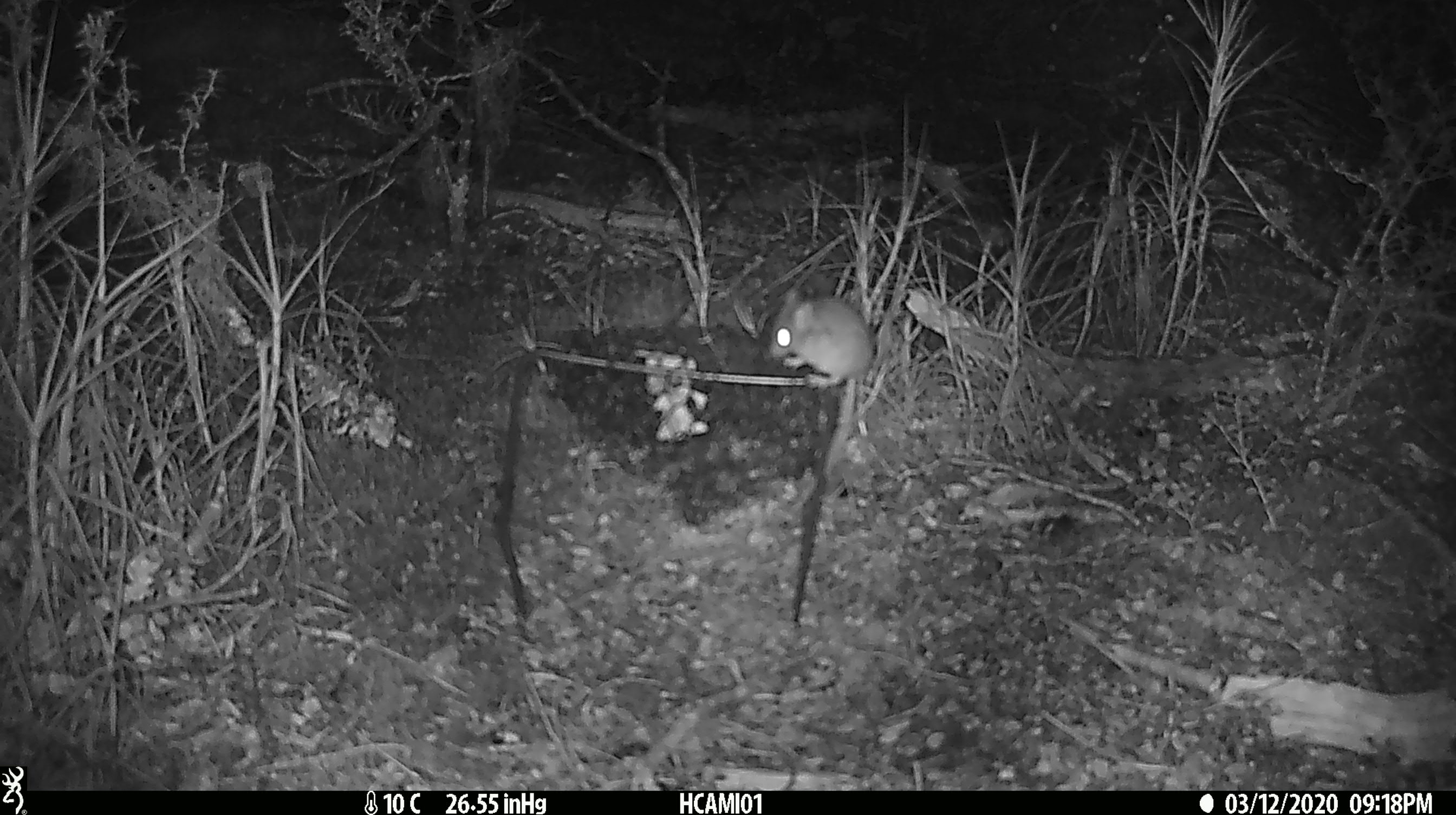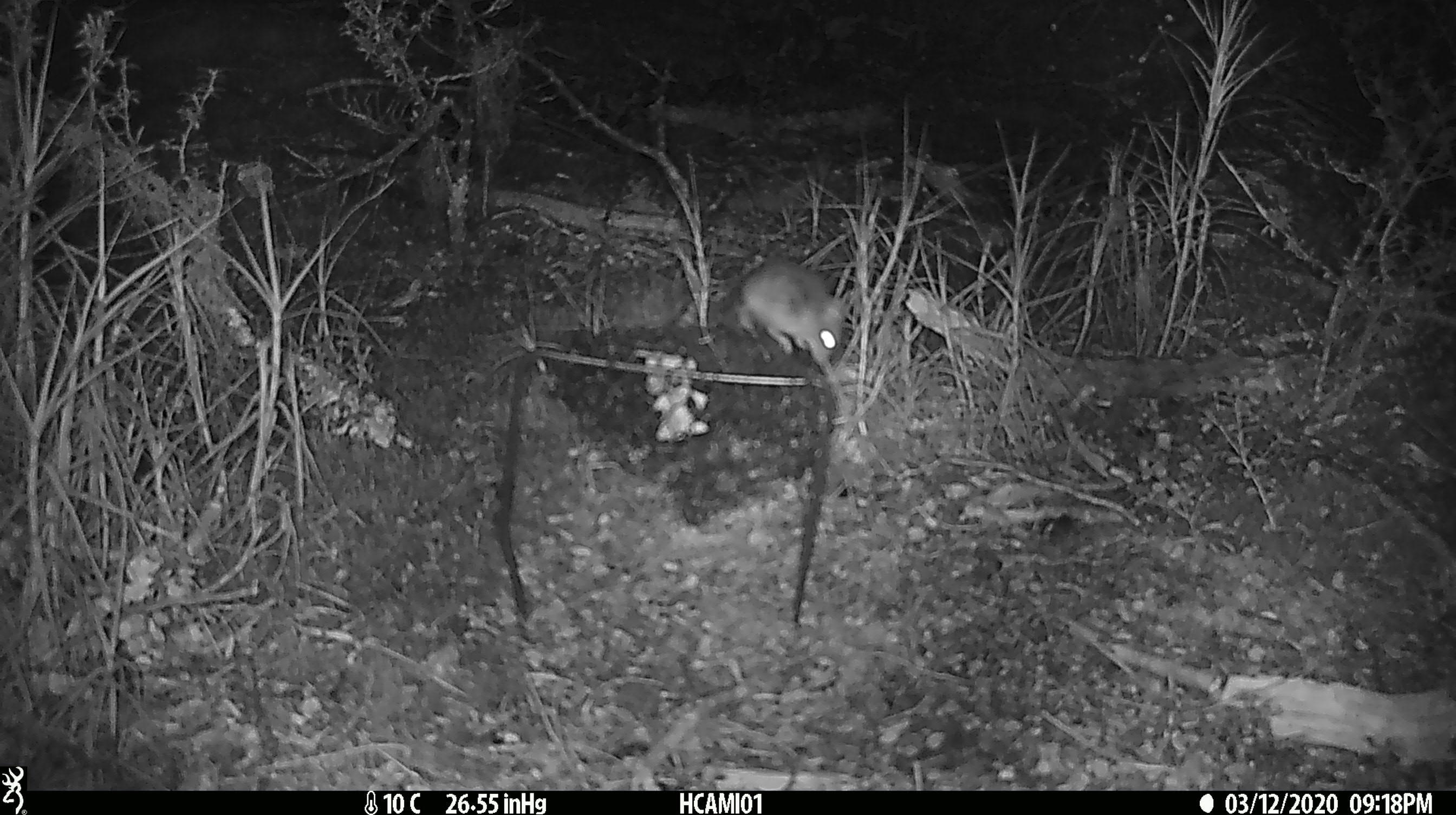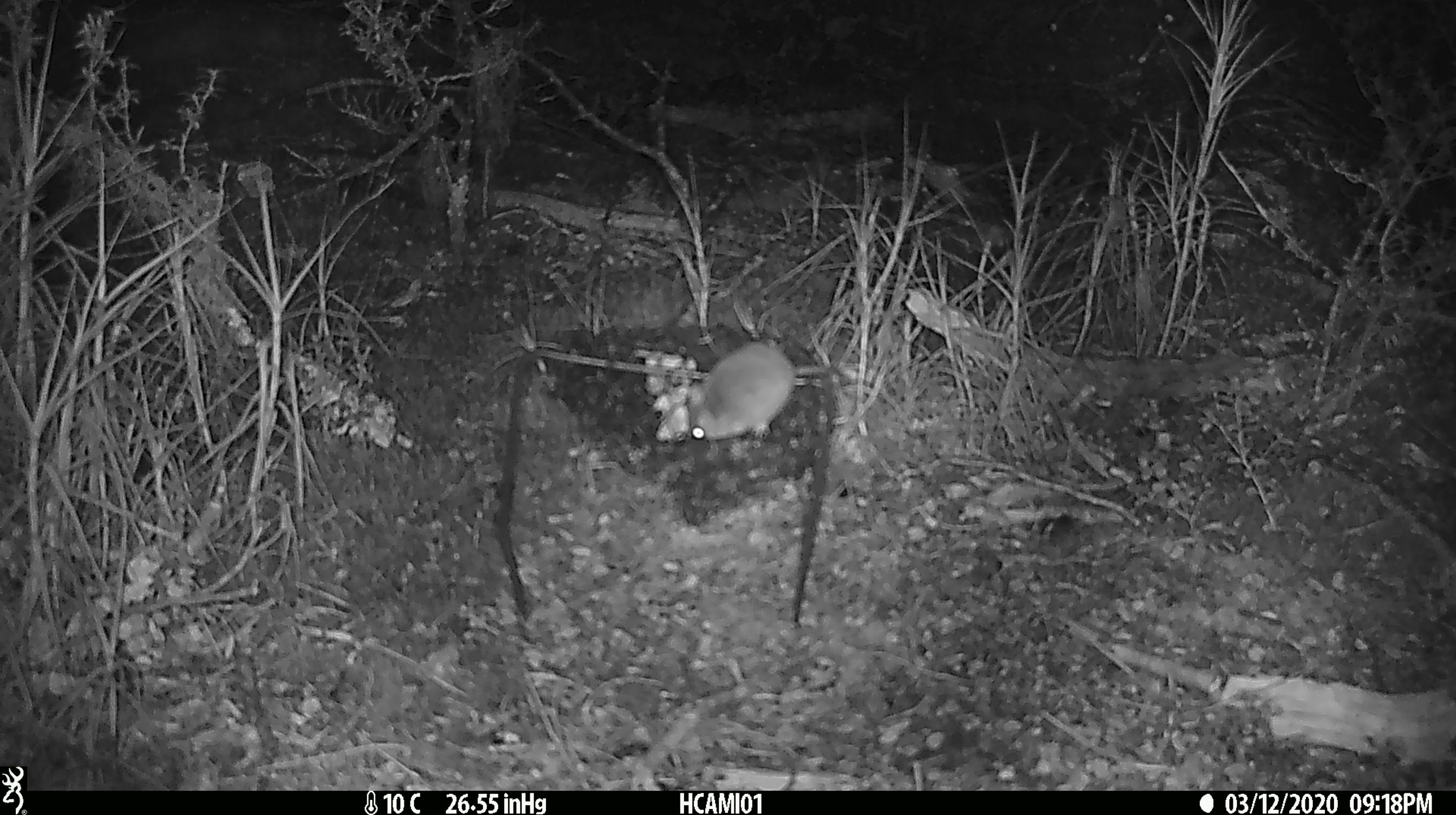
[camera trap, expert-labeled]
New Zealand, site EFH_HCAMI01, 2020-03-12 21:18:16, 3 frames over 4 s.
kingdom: Animalia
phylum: Chordata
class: Mammalia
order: Rodentia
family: Muridae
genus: Mus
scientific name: Mus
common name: mouse